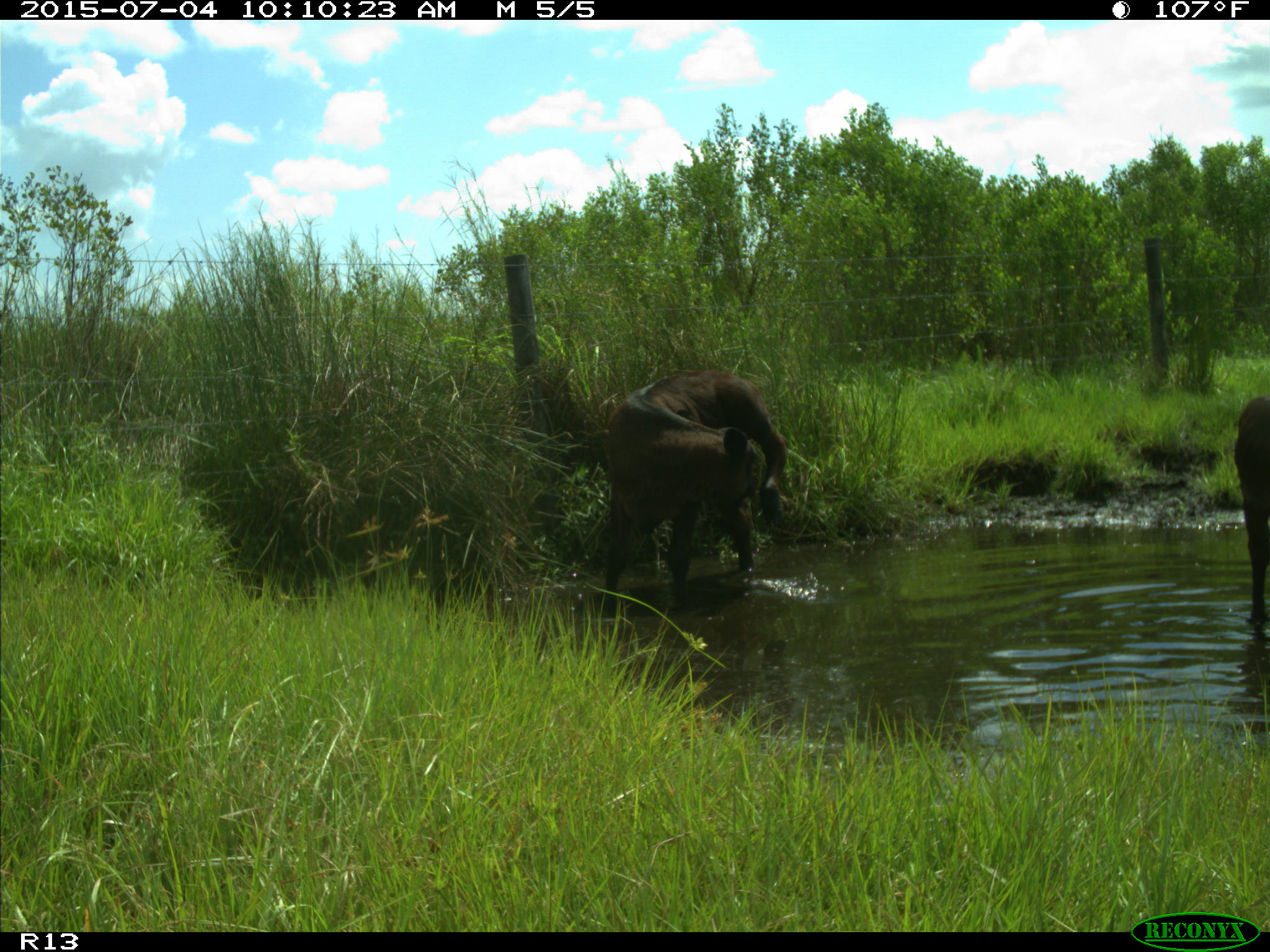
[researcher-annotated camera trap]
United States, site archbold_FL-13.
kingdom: Animalia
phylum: Chordata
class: Mammalia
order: Artiodactyla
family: Bovidae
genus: Bos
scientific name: Bos taurus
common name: domestic cow